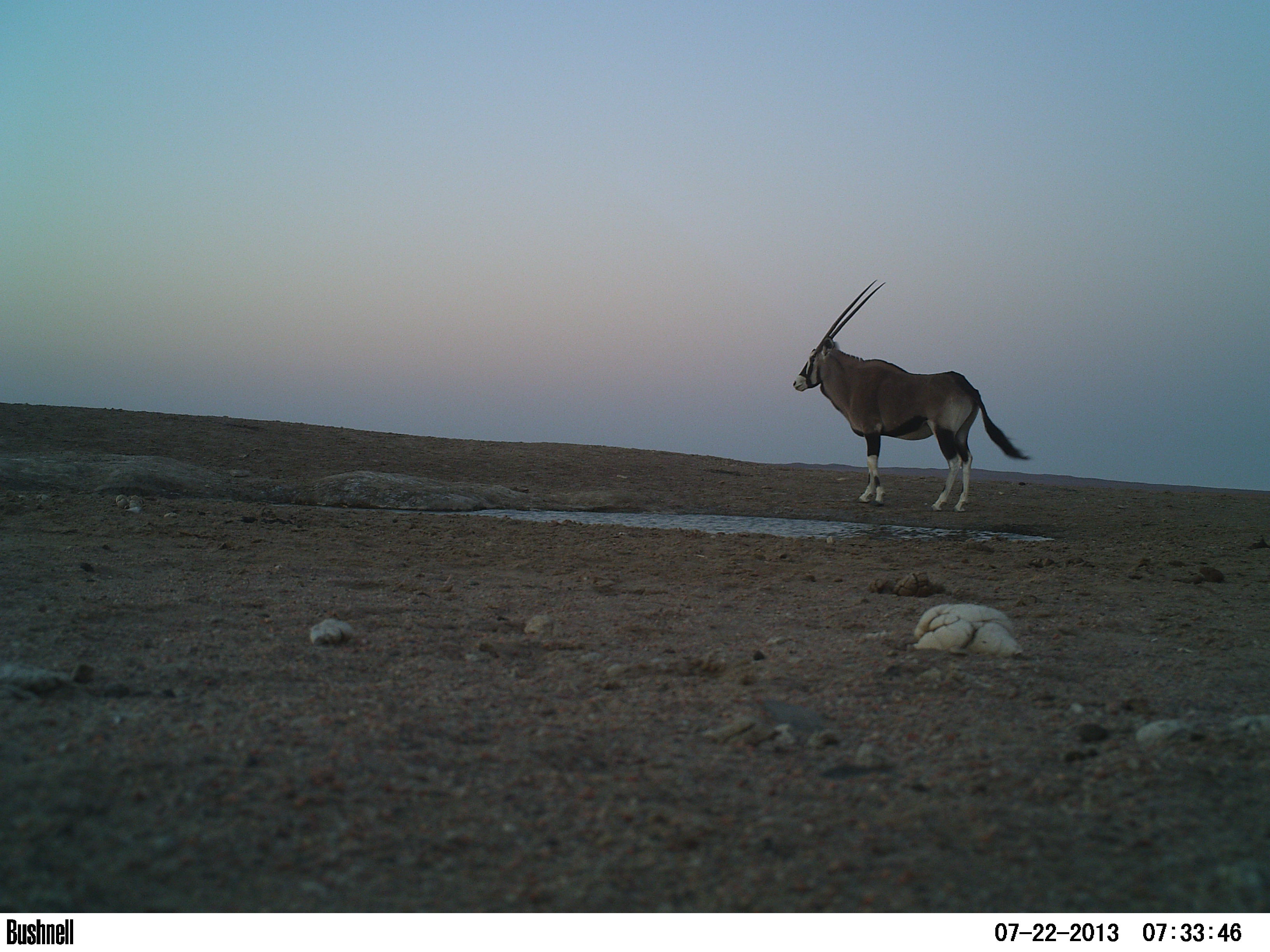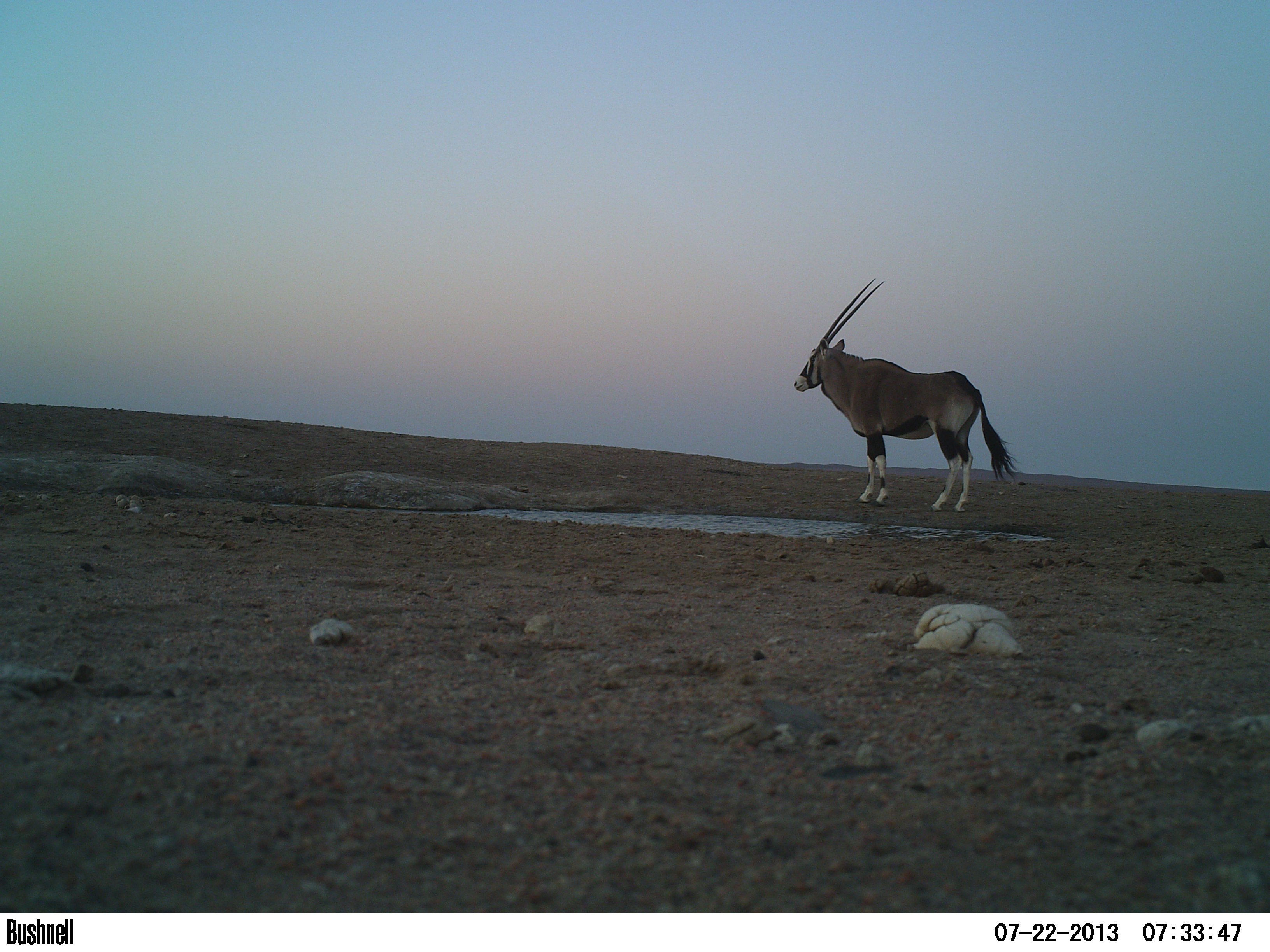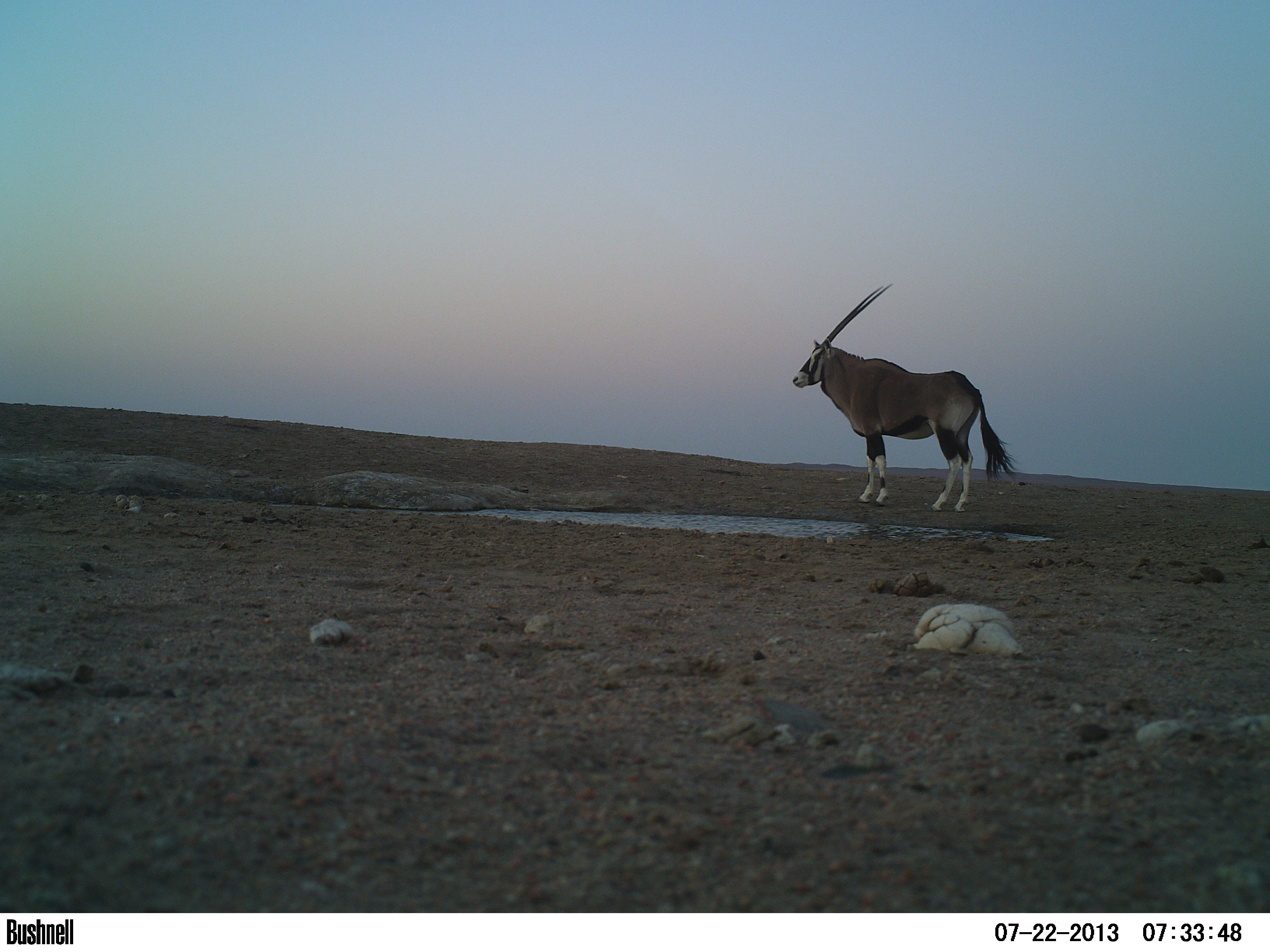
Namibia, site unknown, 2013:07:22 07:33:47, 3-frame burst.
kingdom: Animalia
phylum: Chordata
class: Mammalia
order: Artiodactyla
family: Bovidae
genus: Oryx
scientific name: Oryx gazella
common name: gemsbok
Oryx gazella (gemsbok).